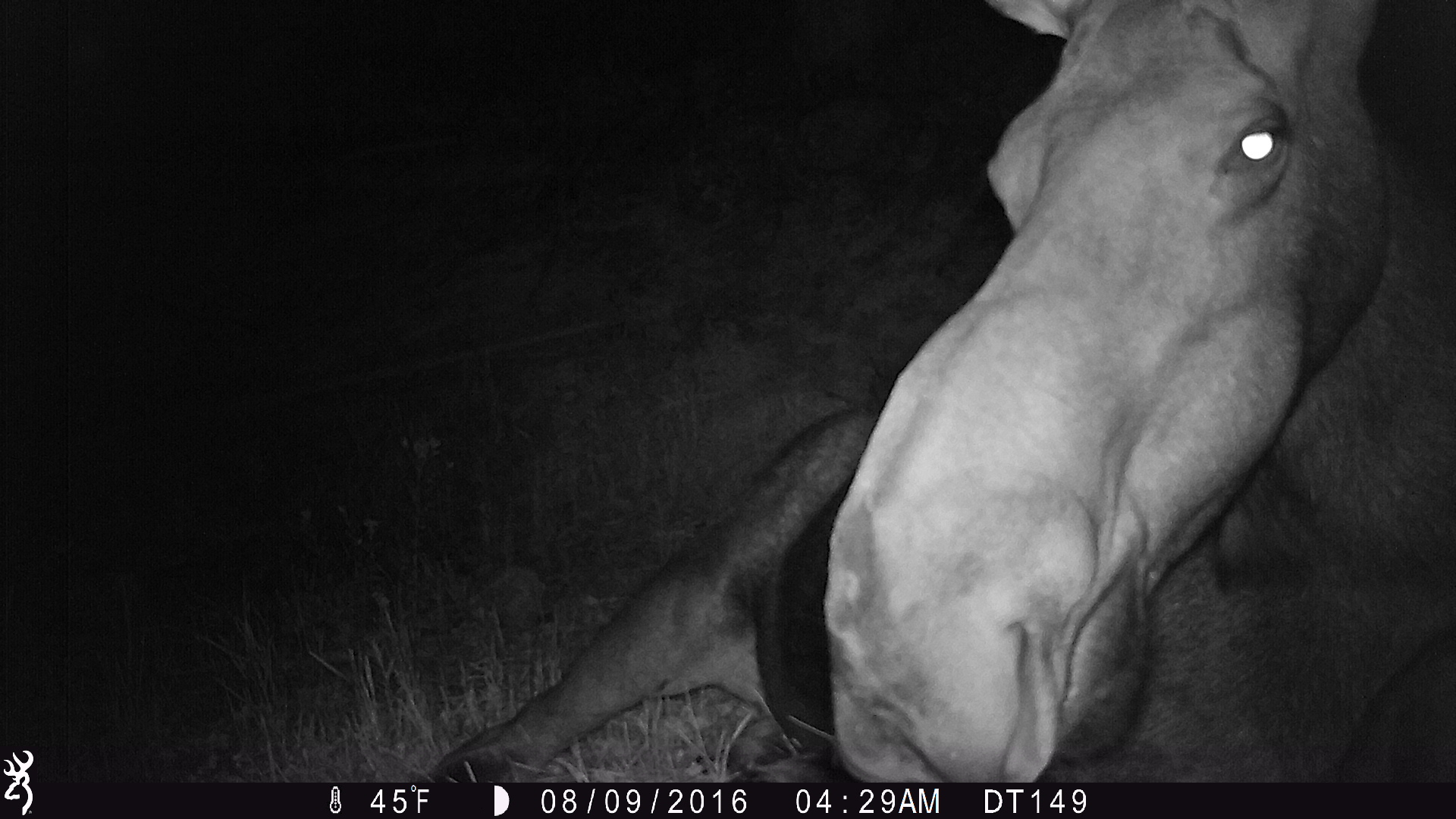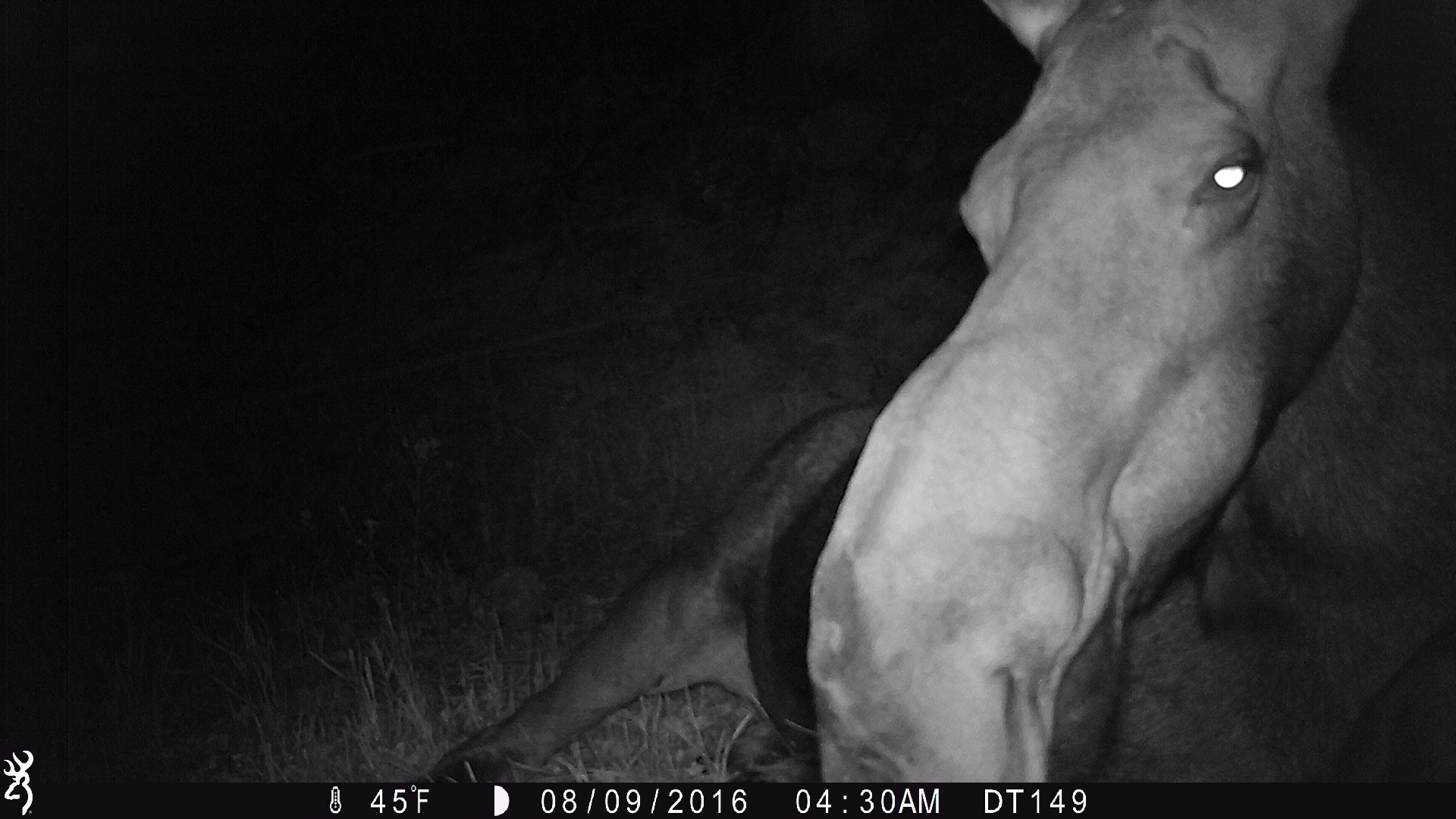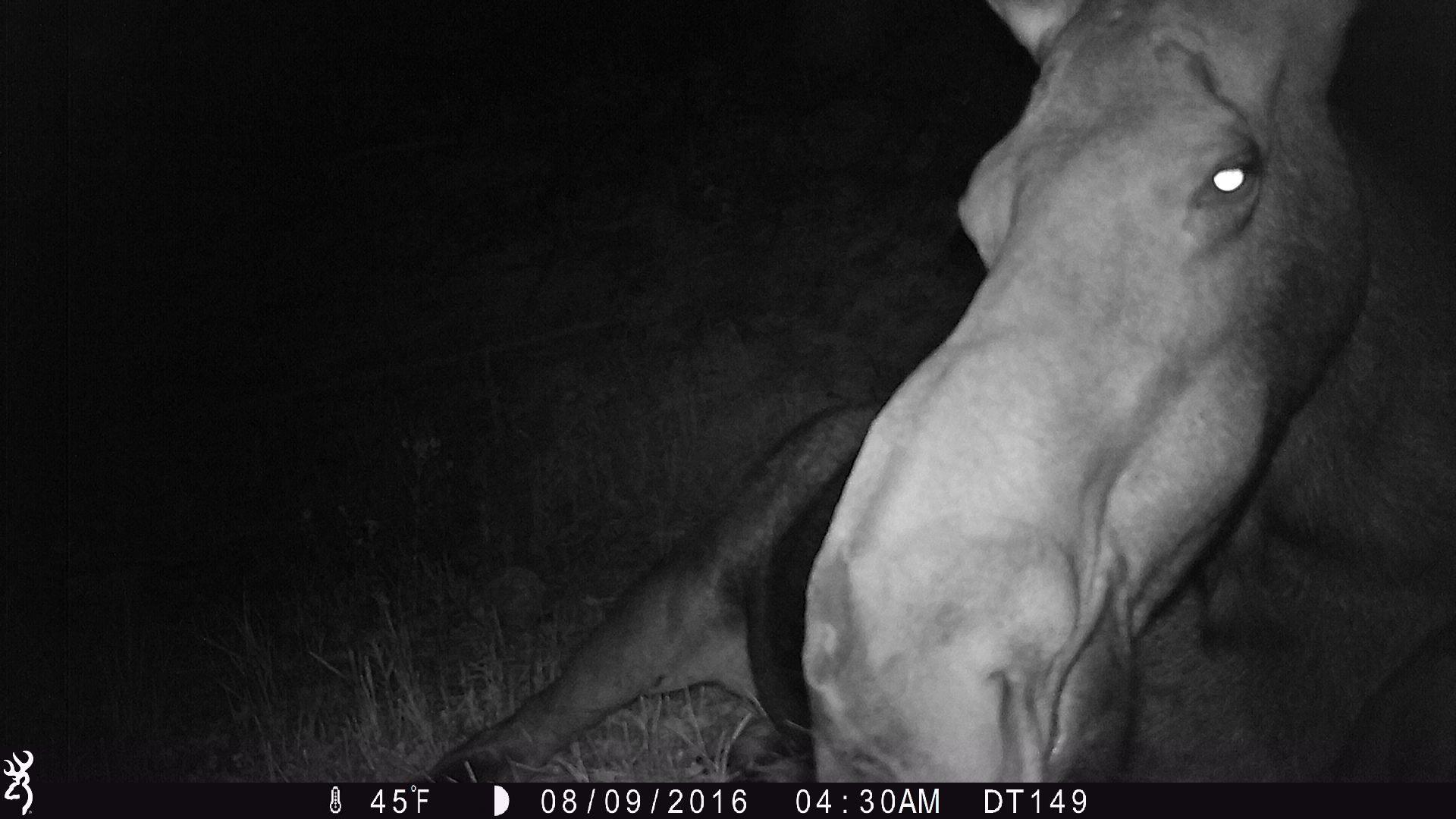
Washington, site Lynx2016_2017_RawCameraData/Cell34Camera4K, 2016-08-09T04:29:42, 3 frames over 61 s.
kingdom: Animalia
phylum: Chordata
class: Mammalia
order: Artiodactyla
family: Cervidae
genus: Alces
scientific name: Alces alces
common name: moose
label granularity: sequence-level